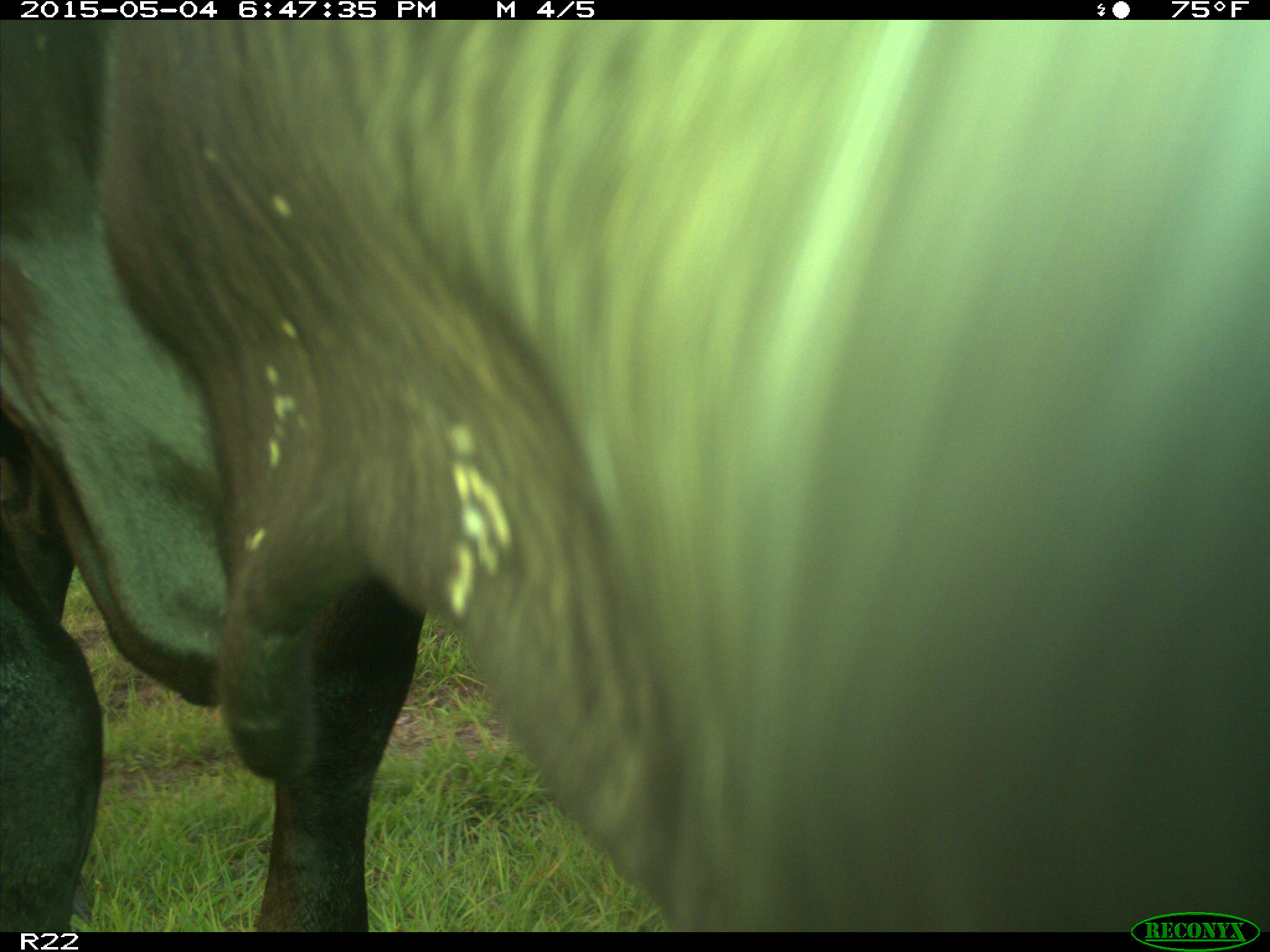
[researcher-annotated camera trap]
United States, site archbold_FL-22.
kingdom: Animalia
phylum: Chordata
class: Mammalia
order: Artiodactyla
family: Bovidae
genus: Bos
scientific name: Bos taurus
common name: domestic cow